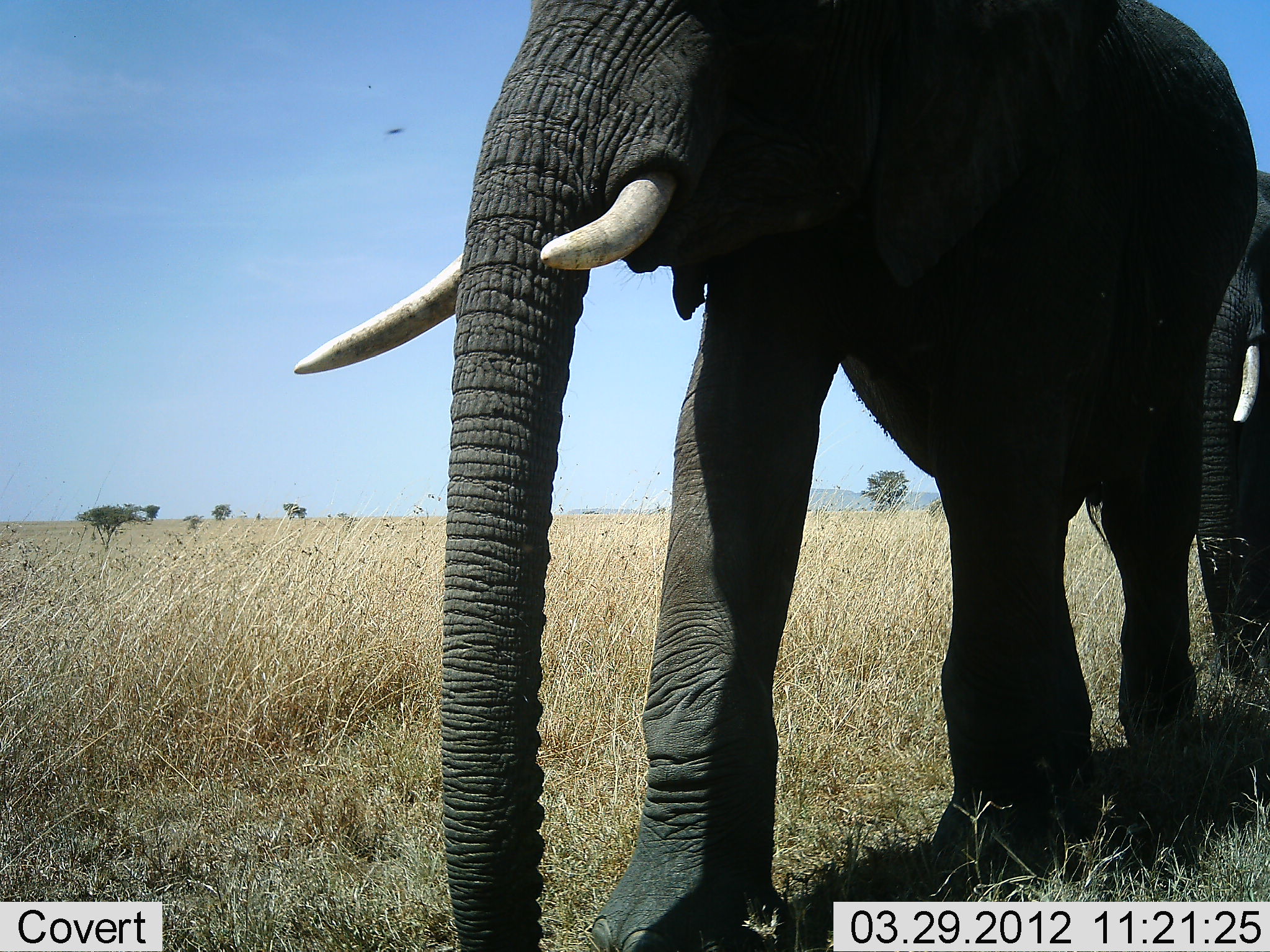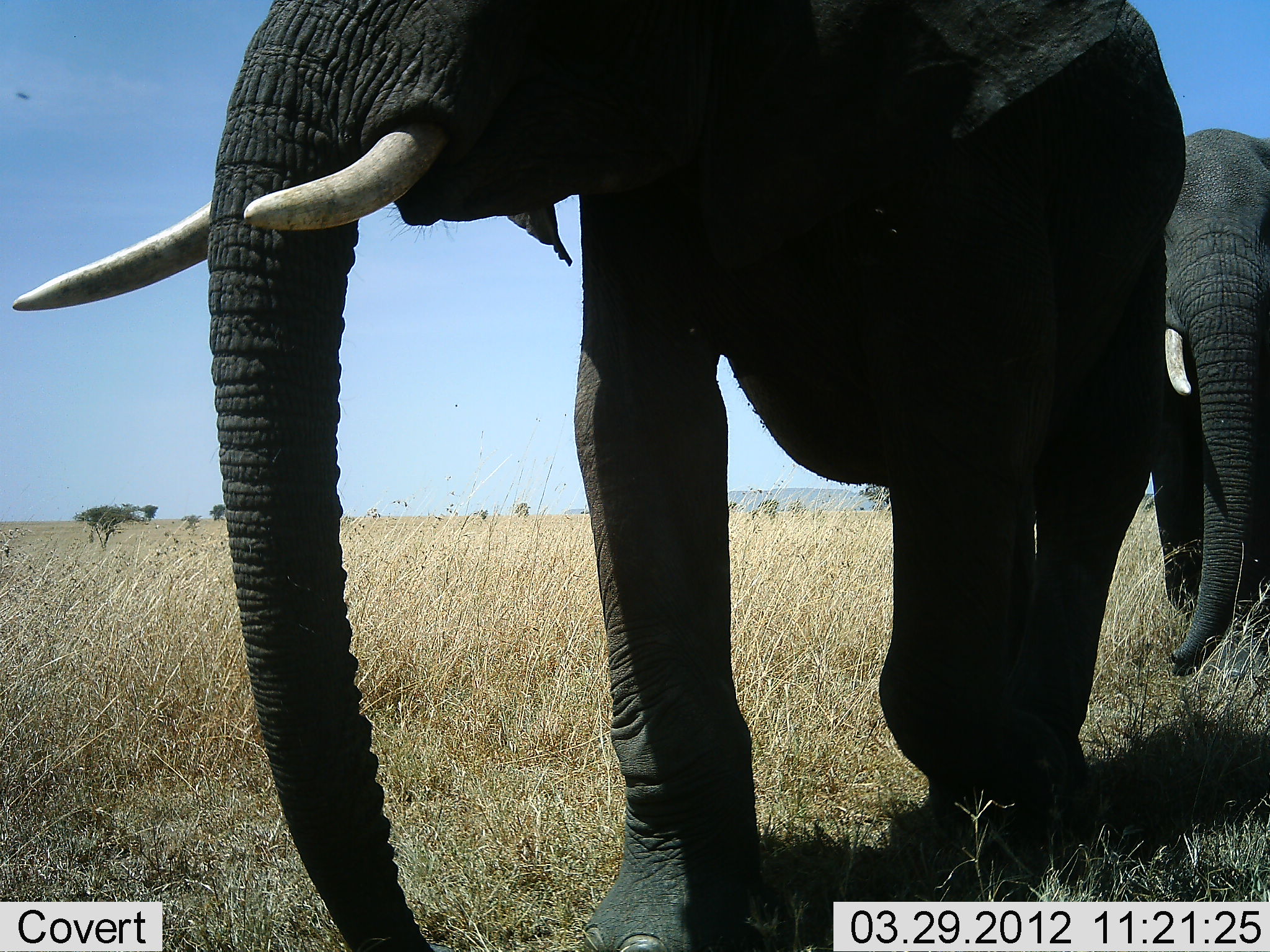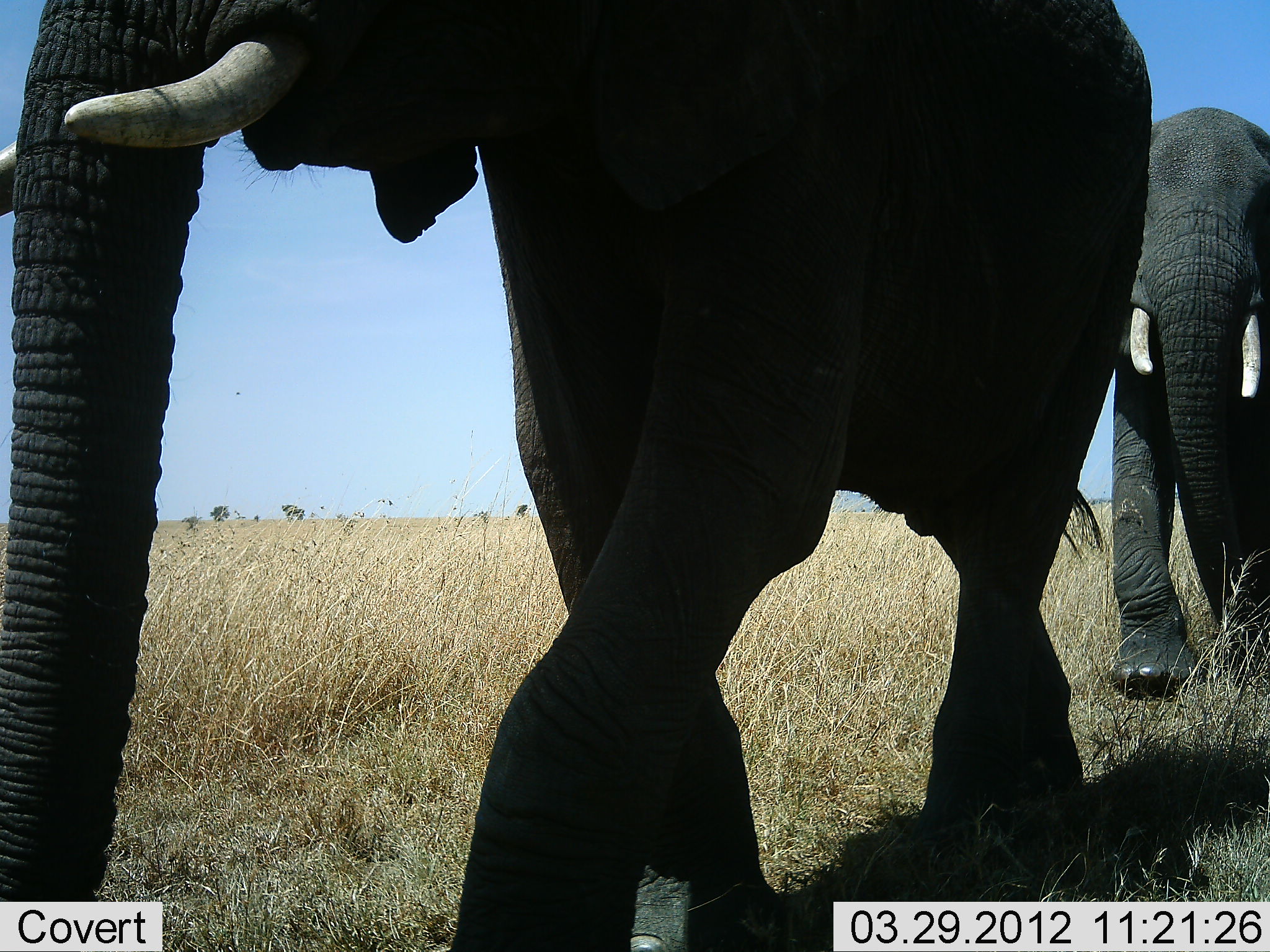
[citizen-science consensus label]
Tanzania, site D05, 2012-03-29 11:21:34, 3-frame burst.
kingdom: Animalia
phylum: Chordata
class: Mammalia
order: Proboscidea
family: Elephantidae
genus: Loxodonta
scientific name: Loxodonta africana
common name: african bush elephant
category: elephant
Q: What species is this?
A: Elephant (african bush elephant) (Loxodonta africana).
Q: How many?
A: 2.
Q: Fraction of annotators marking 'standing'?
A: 0%.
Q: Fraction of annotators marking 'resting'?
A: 0%.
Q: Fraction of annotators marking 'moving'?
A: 100%.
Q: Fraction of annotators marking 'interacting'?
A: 0%.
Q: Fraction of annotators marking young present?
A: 0%.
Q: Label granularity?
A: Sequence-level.